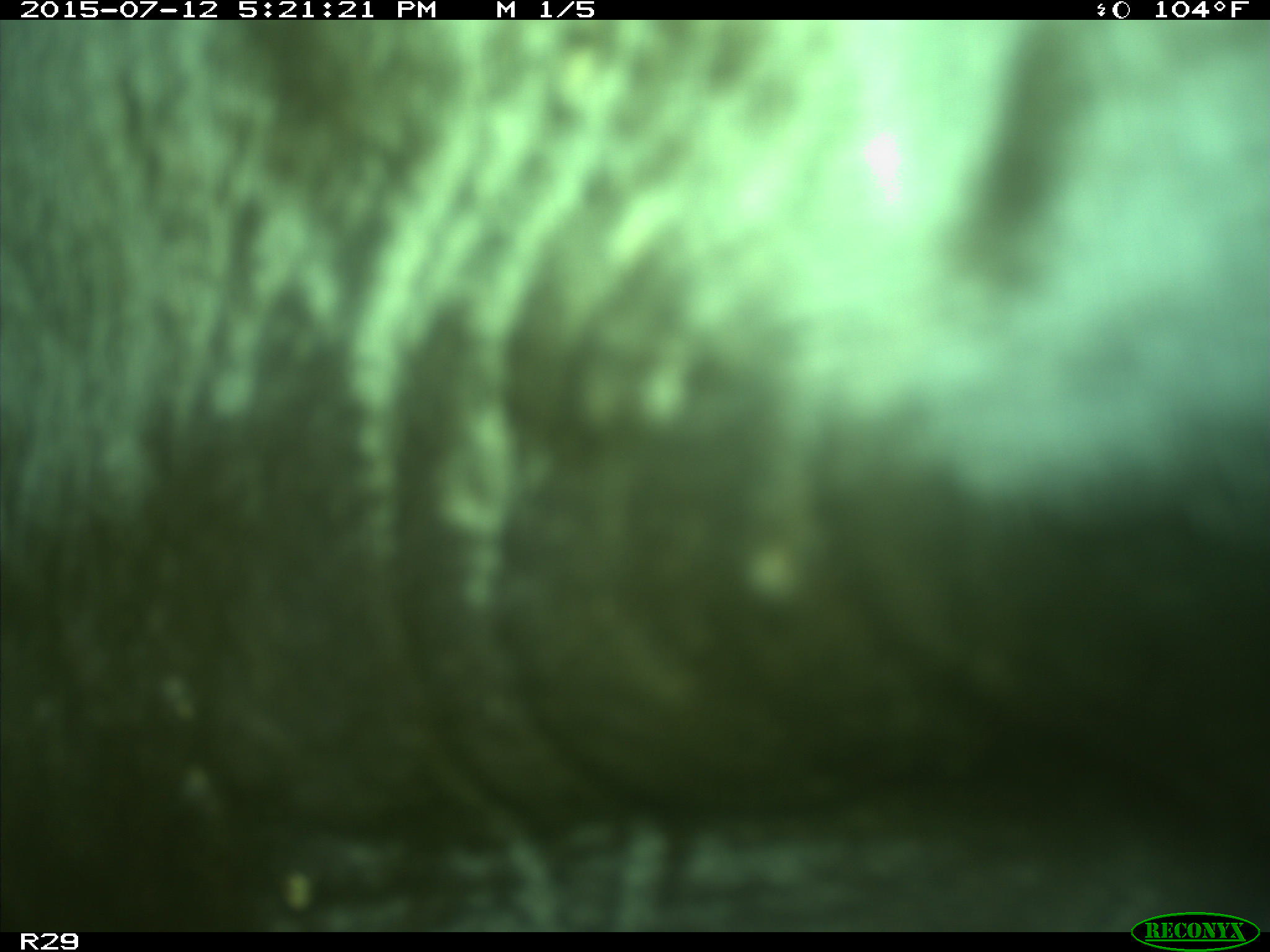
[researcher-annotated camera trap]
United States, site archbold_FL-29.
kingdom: Animalia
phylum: Chordata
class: Mammalia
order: Artiodactyla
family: Bovidae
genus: Bos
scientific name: Bos taurus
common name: domestic cow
Bos taurus (domestic cow).